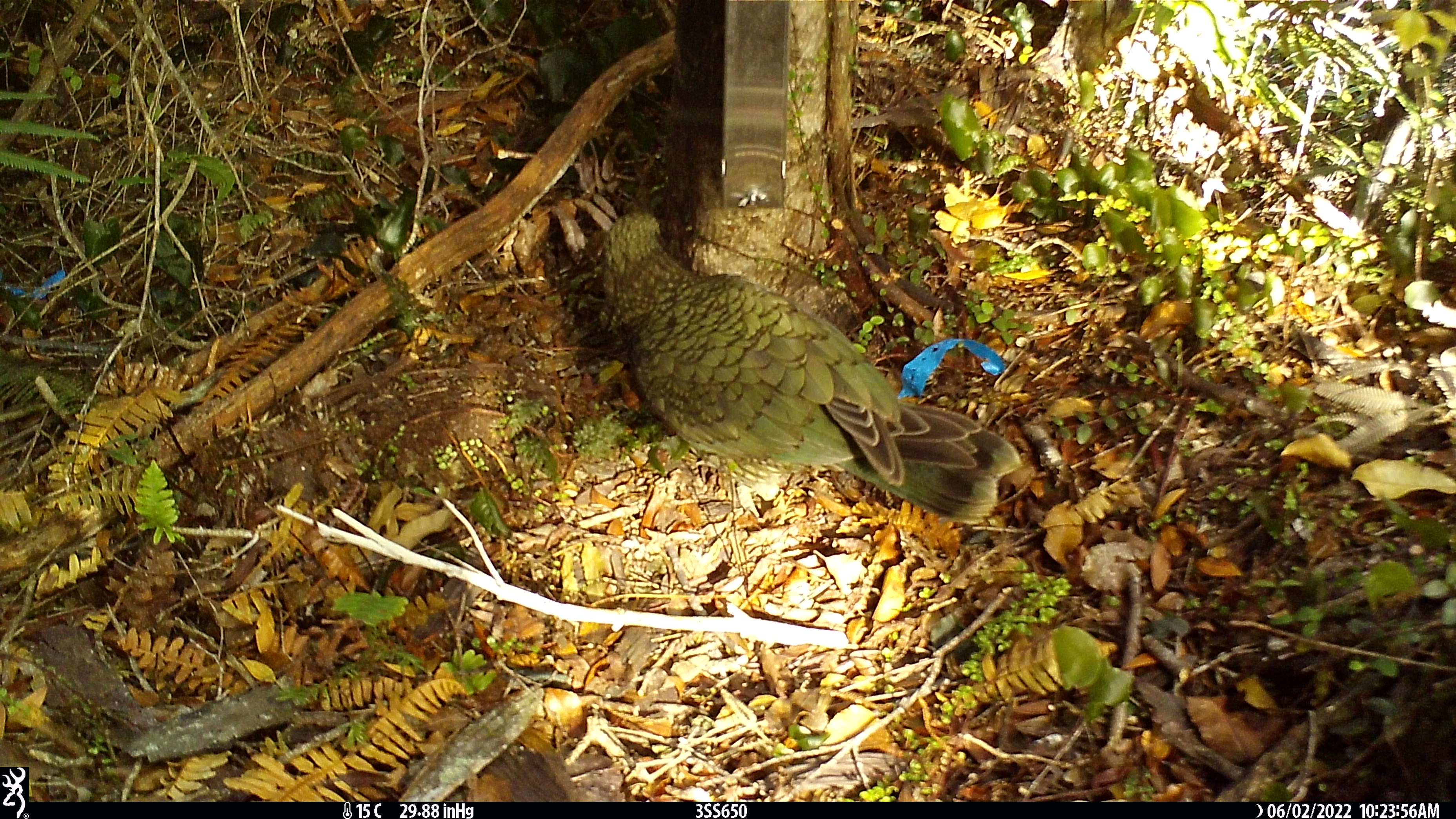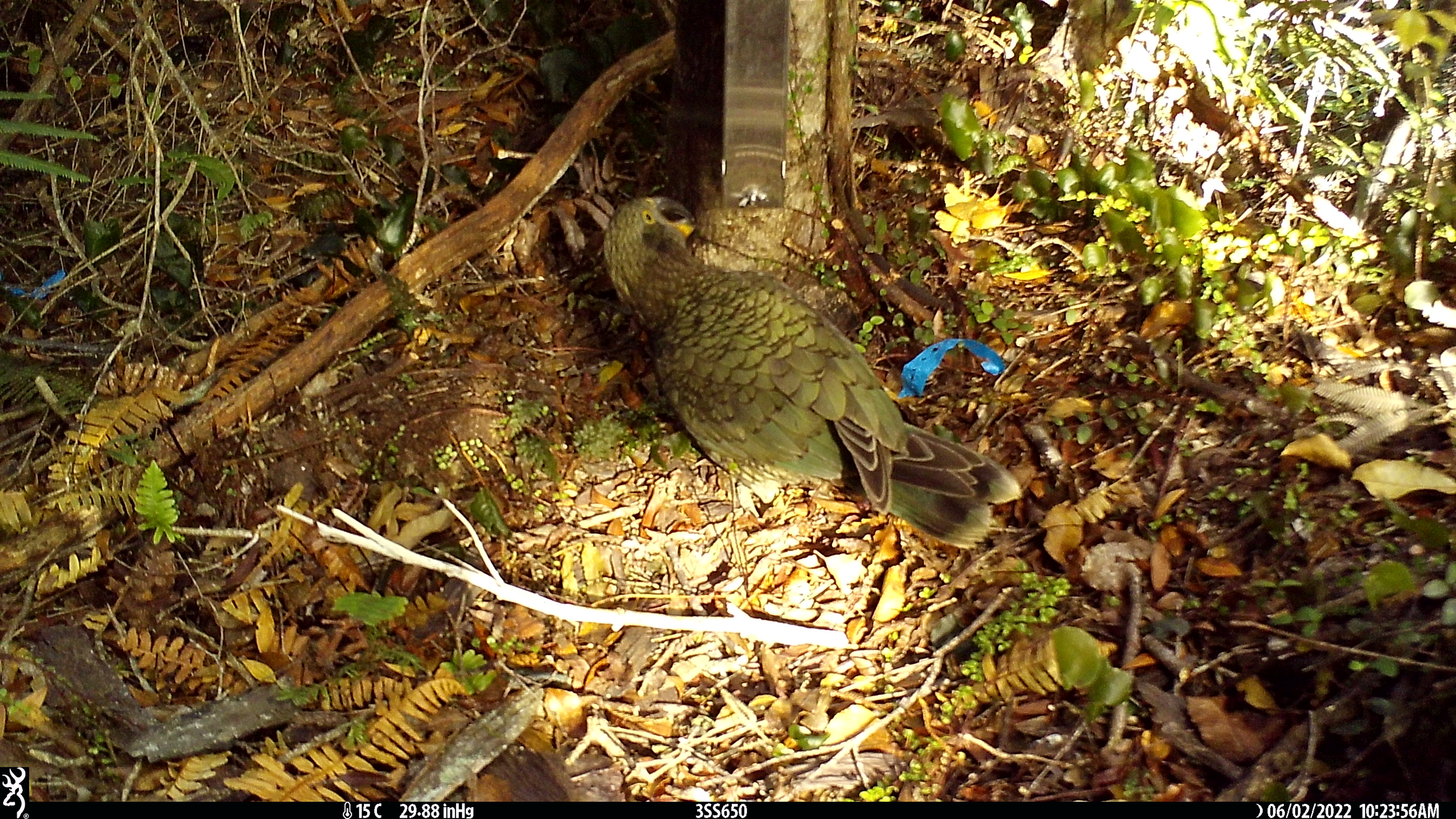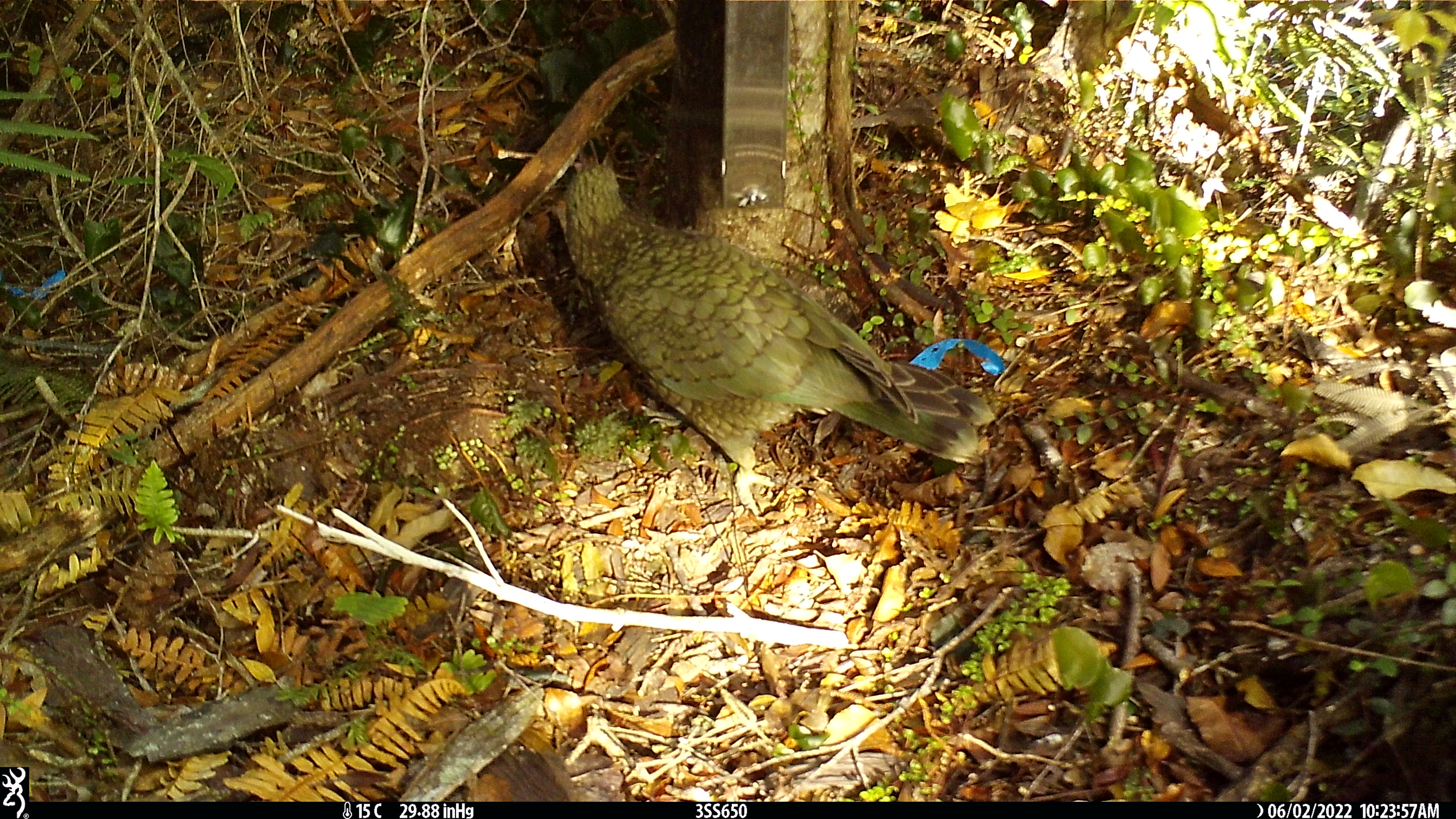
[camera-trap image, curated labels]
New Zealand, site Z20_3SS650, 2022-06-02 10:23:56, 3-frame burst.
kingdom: Animalia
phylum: Chordata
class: Aves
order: Psittaciformes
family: Strigopidae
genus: Nestor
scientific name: Nestor notabilis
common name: kea